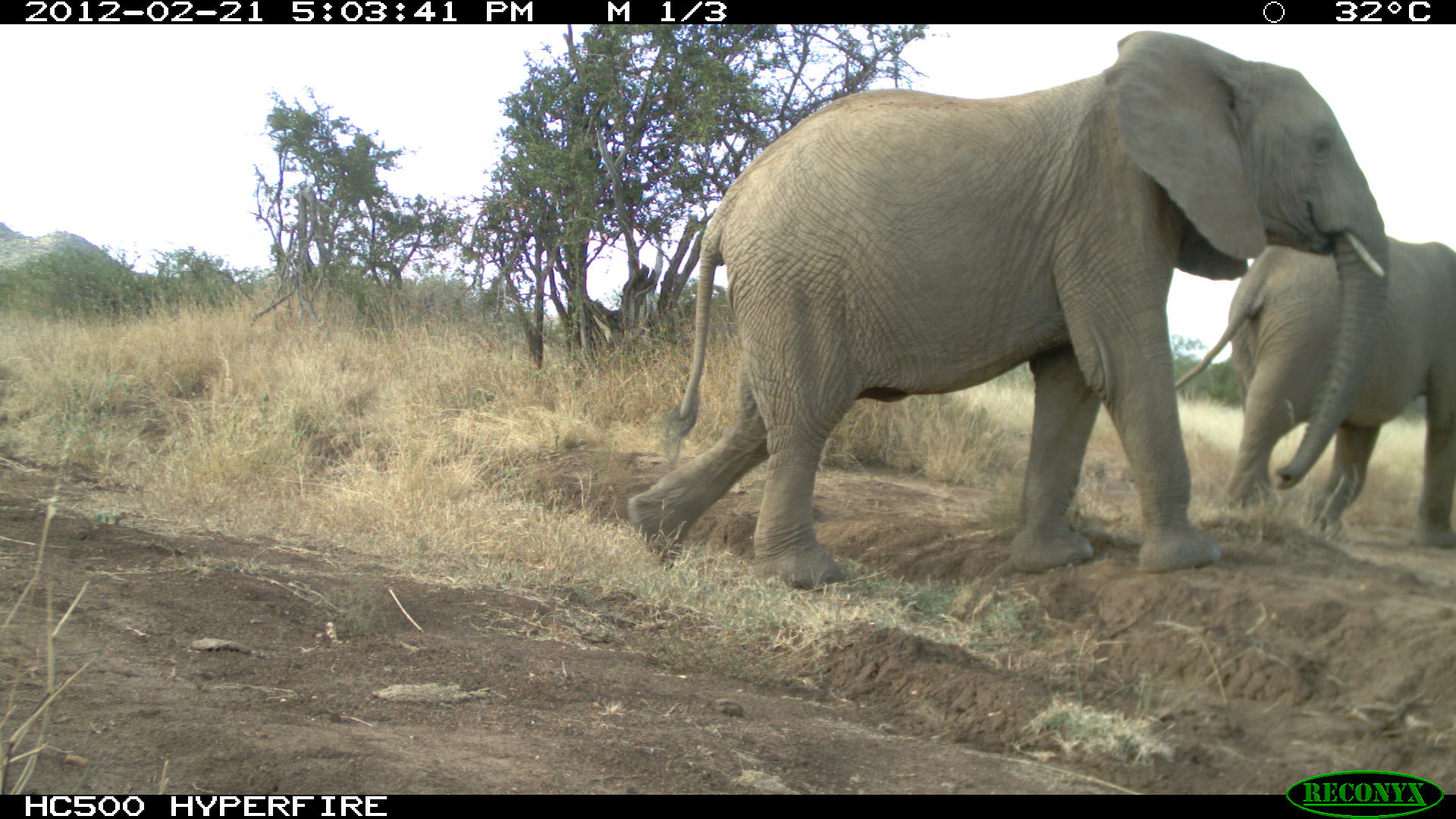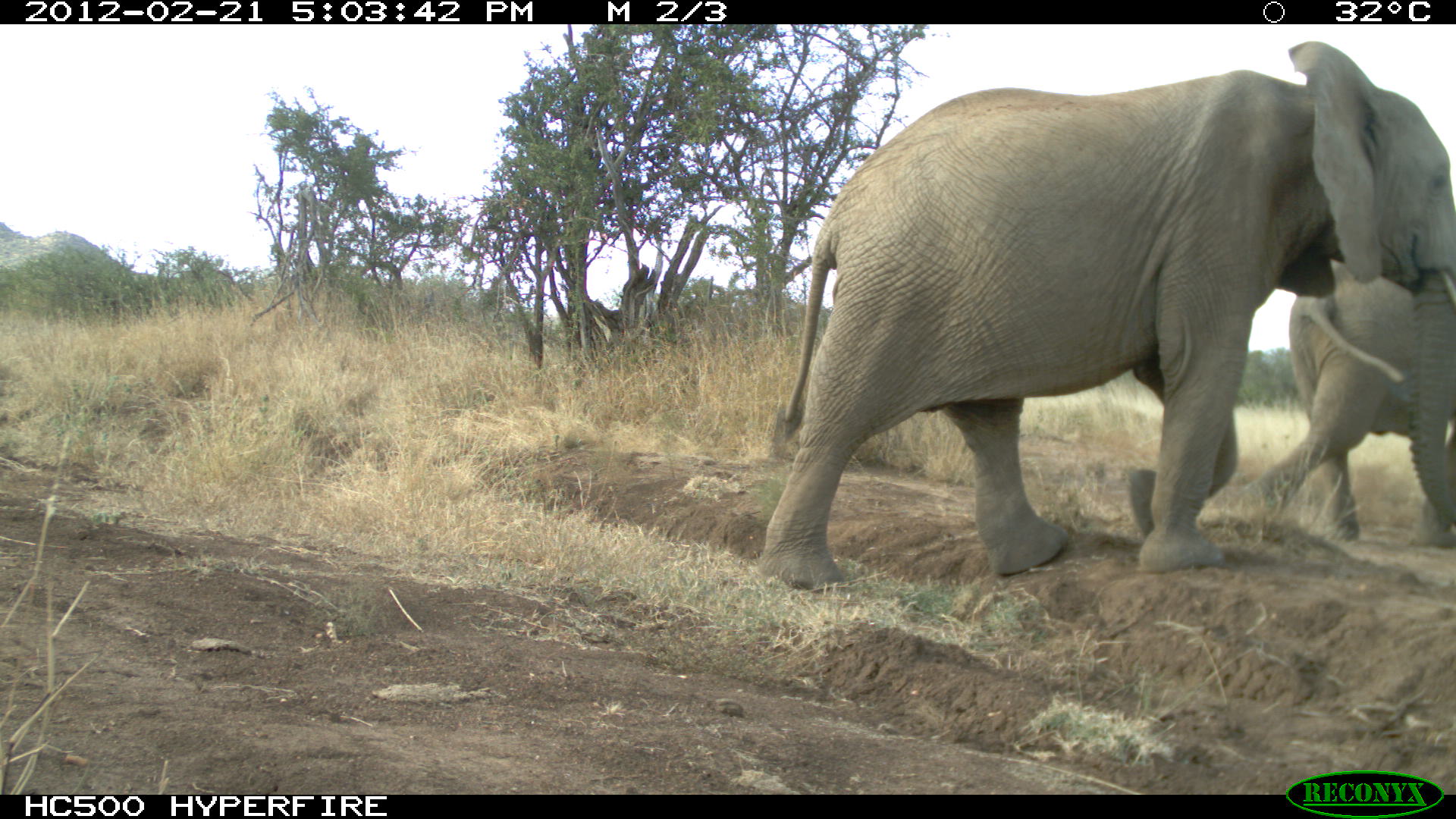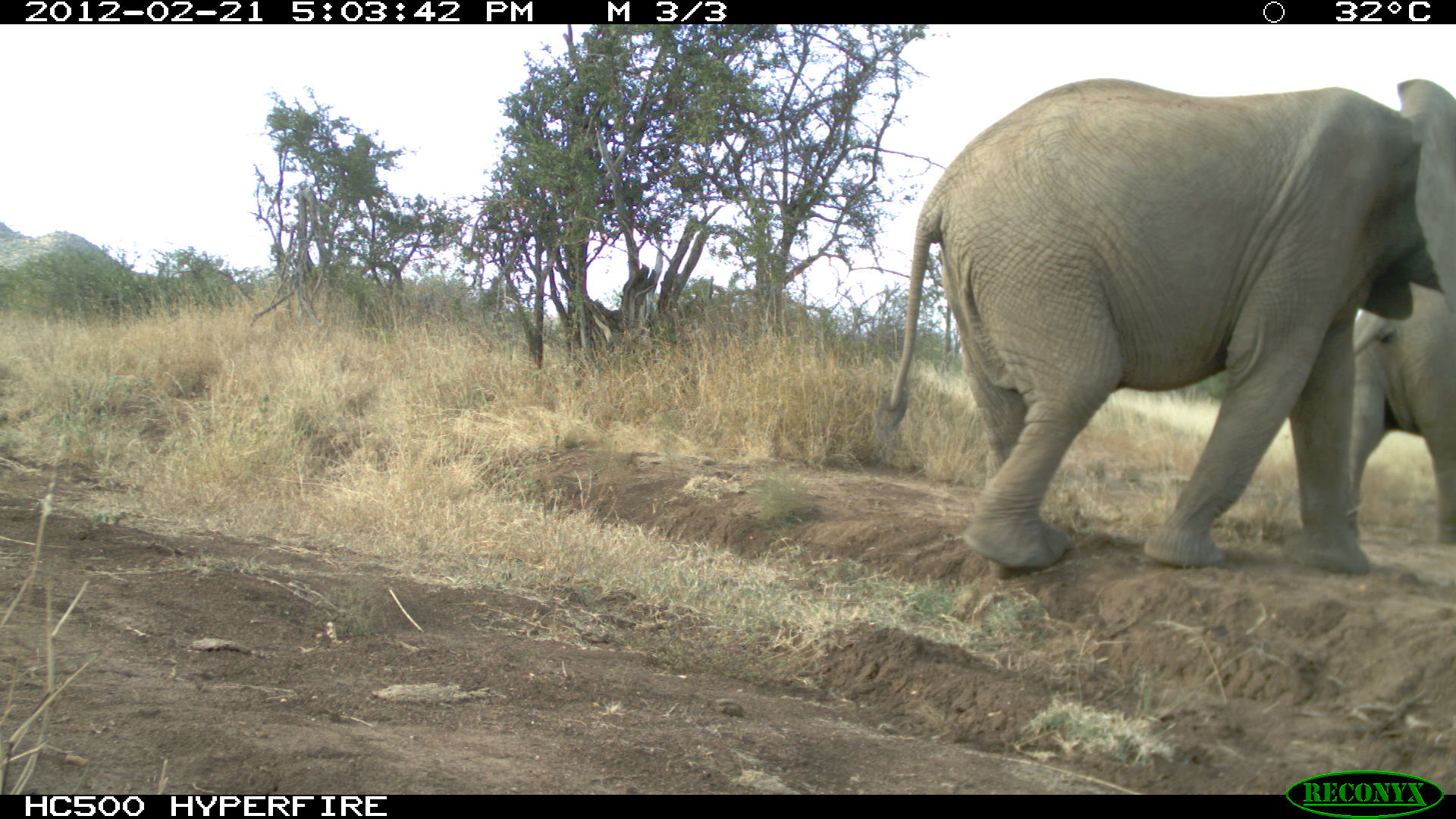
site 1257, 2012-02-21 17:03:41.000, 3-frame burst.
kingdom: Animalia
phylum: Chordata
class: Mammalia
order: Proboscidea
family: Elephantidae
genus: Loxodonta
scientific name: Loxodonta africana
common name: african bush elephant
Loxodonta africana (african bush elephant), count 2.